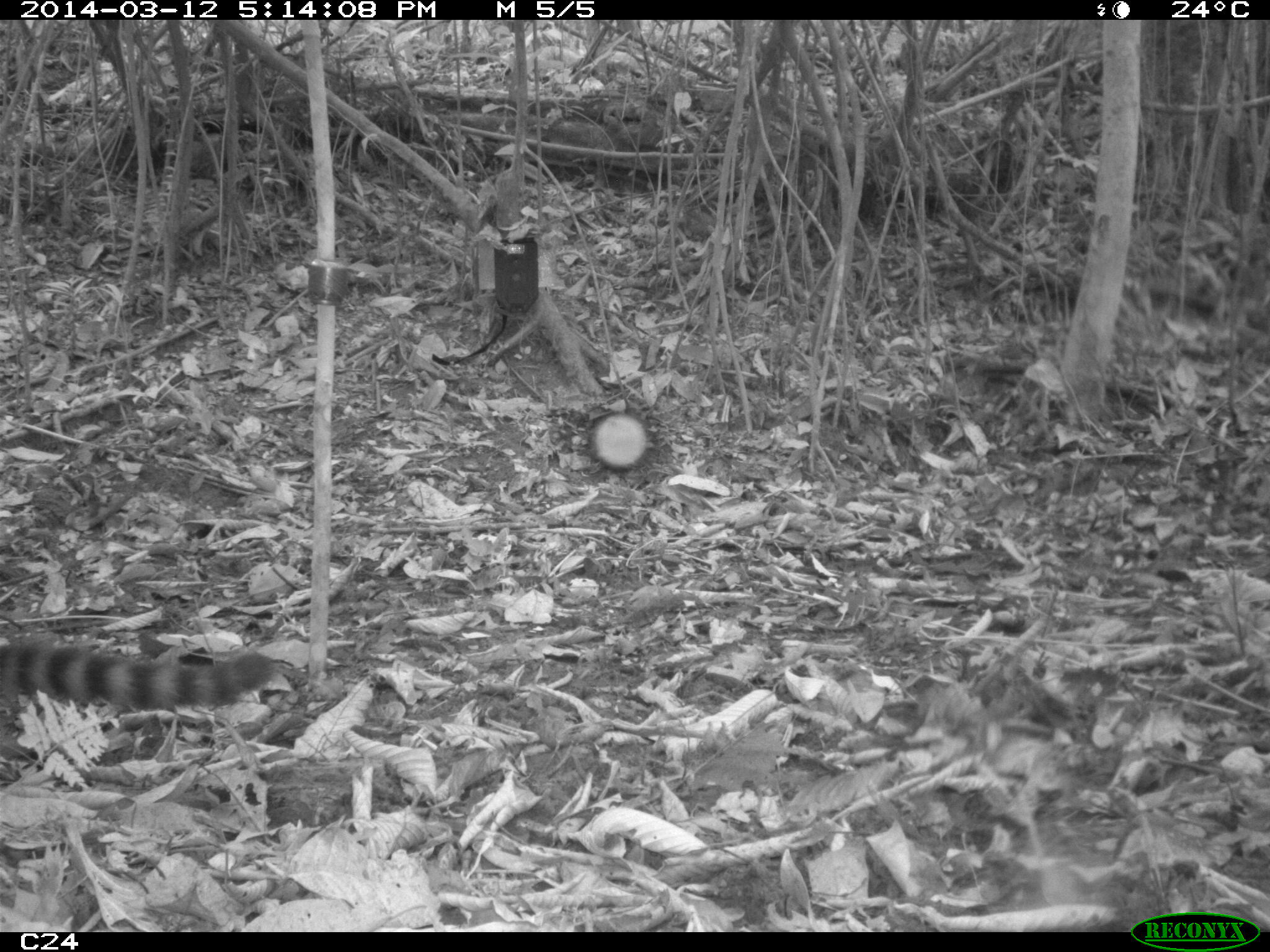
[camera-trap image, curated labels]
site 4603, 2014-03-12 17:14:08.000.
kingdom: Animalia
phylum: Chordata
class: Mammalia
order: Carnivora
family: Procyonidae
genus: Nasua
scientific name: Nasua nasua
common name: south american coati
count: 4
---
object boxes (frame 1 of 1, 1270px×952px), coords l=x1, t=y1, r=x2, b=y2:
nasua nasua: l=0, t=633, r=273, b=712